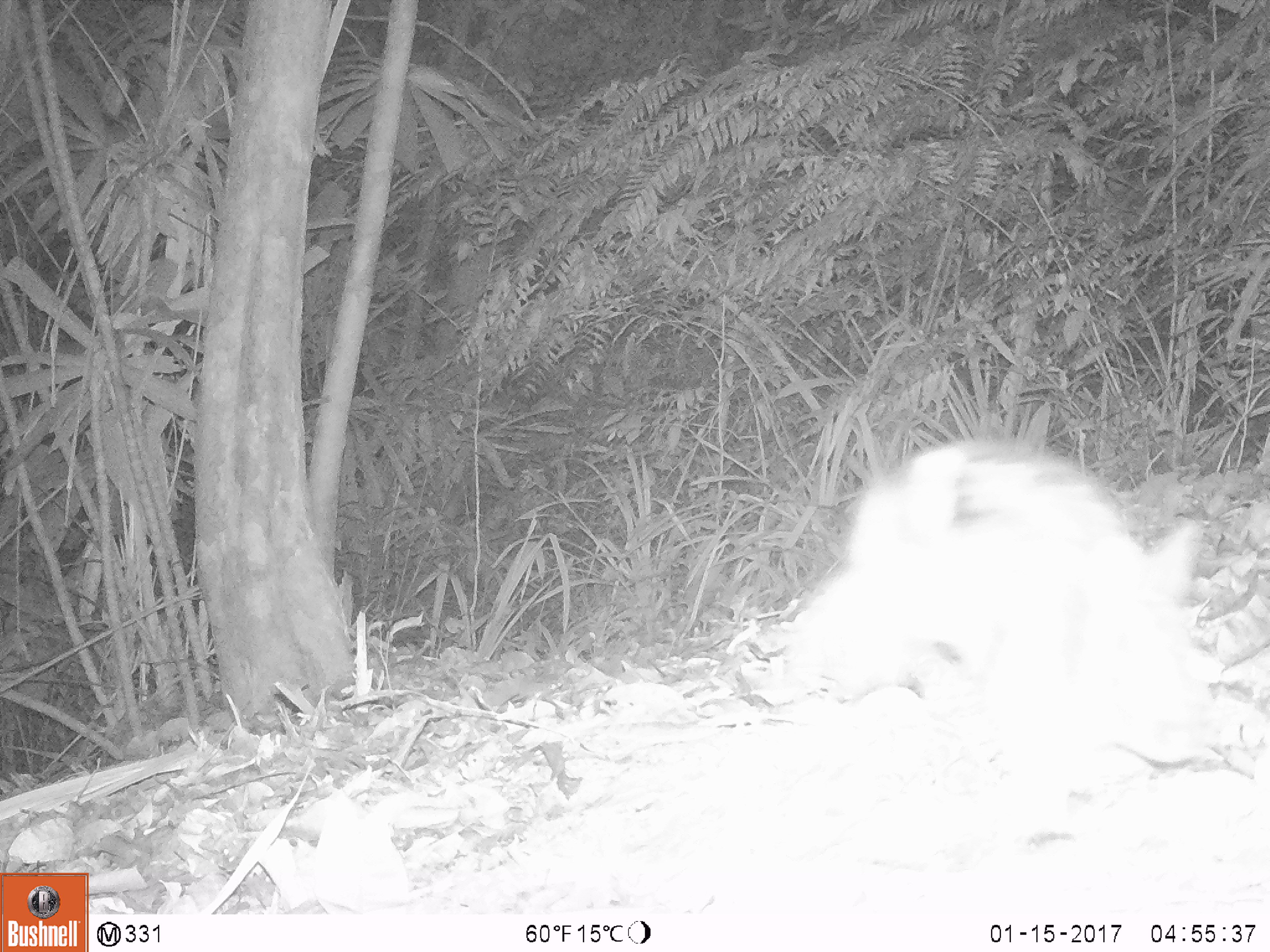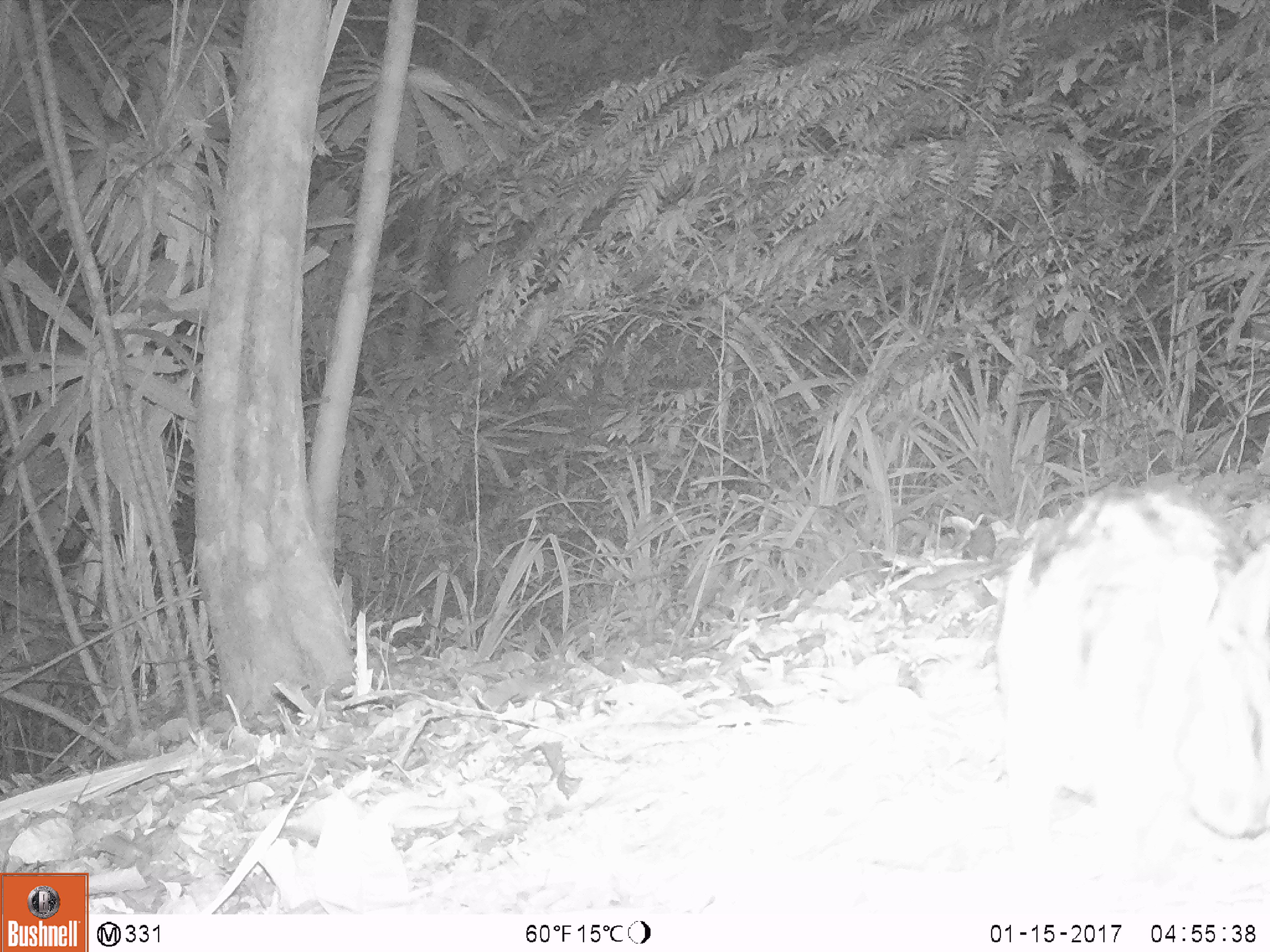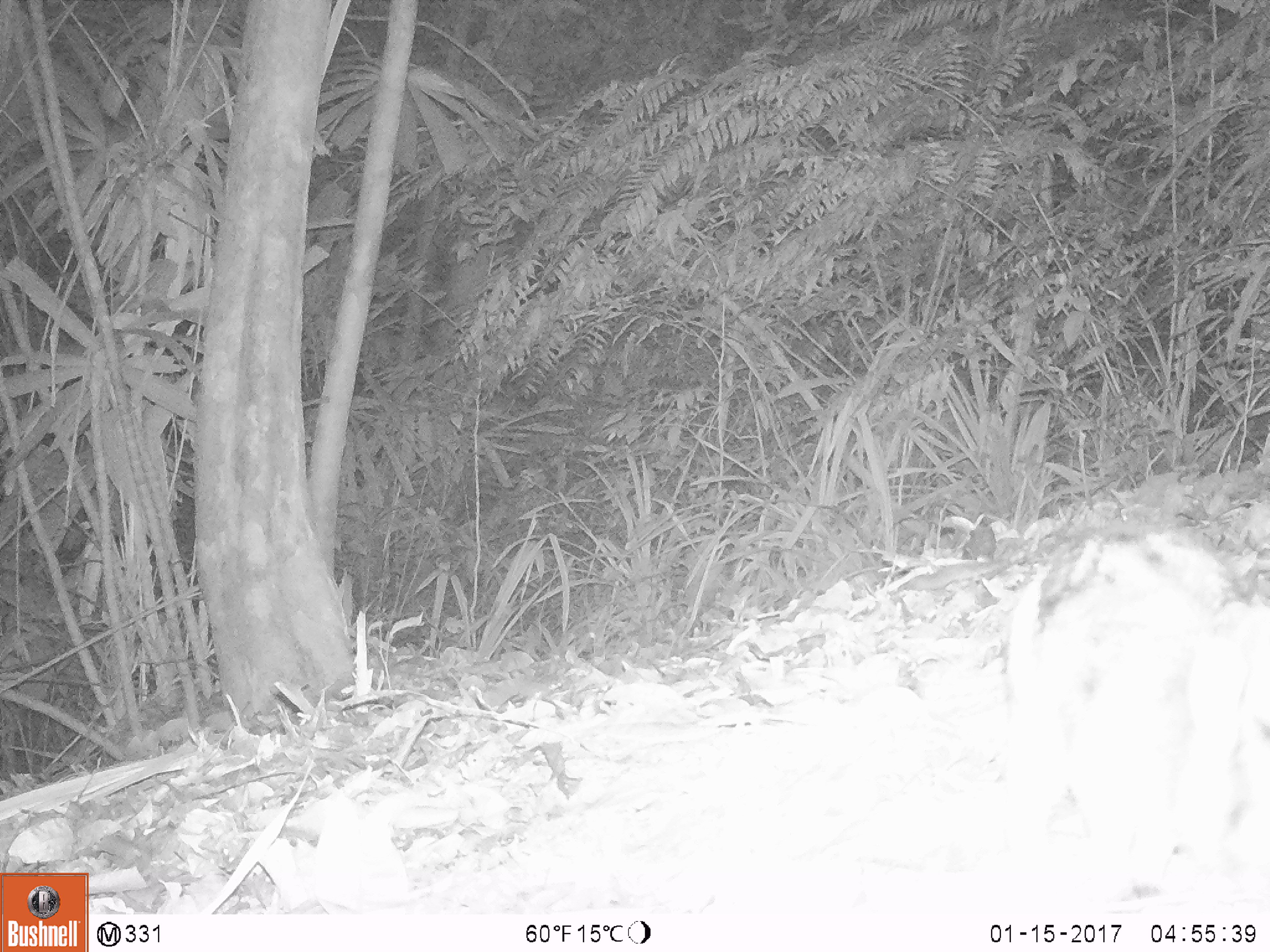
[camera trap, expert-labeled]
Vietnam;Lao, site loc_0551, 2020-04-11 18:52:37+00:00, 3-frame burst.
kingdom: Animalia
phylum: Chordata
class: Mammalia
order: Lagomorpha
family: Leporidae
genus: Nesolagus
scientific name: Nesolagus timminsi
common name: annamite striped rabbit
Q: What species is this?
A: Annamite striped rabbit (Nesolagus timminsi).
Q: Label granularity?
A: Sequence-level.